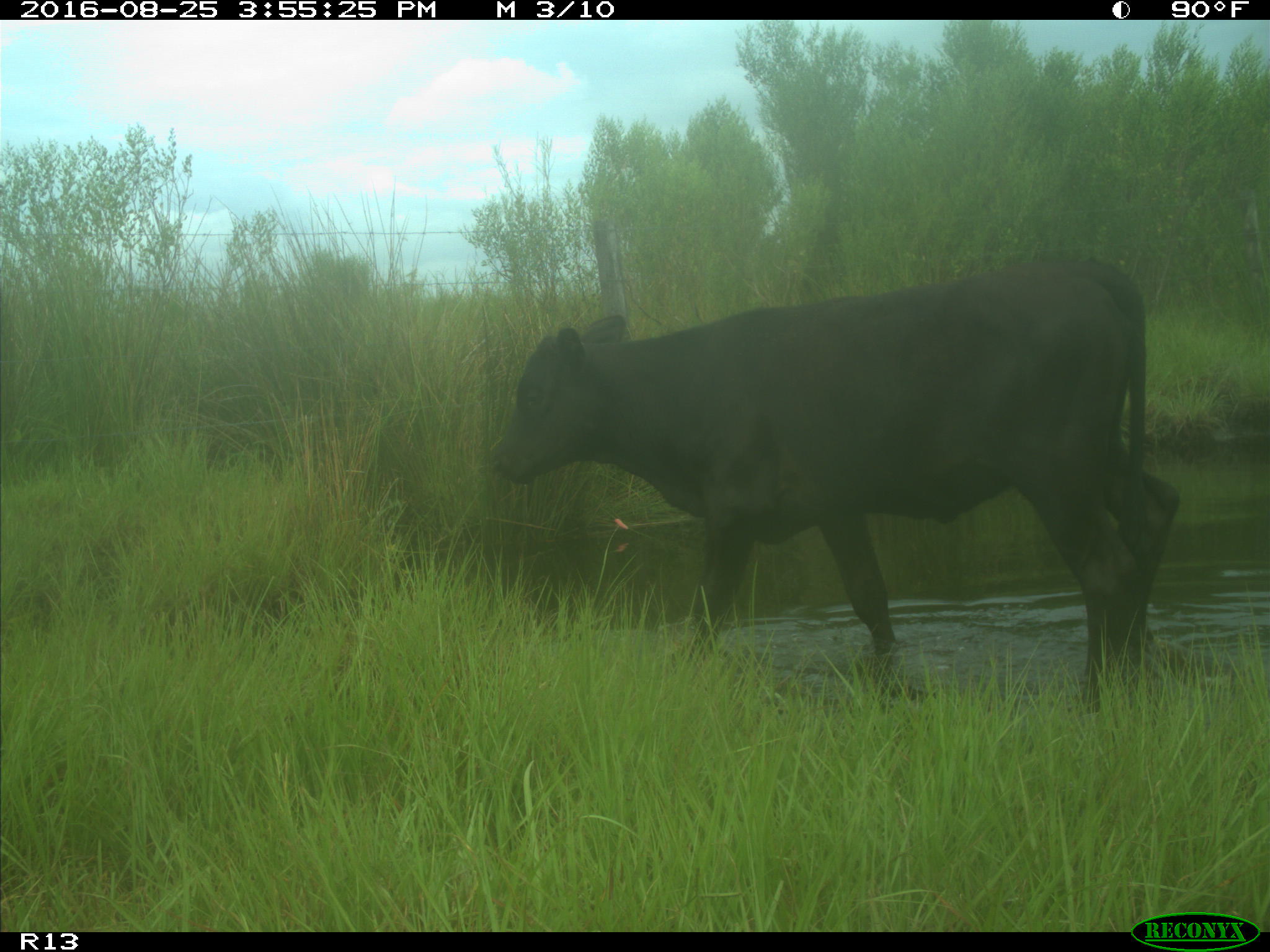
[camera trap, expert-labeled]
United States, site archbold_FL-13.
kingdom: Animalia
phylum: Chordata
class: Mammalia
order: Artiodactyla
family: Bovidae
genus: Bos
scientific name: Bos taurus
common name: domestic cow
Bos taurus (domestic cow).